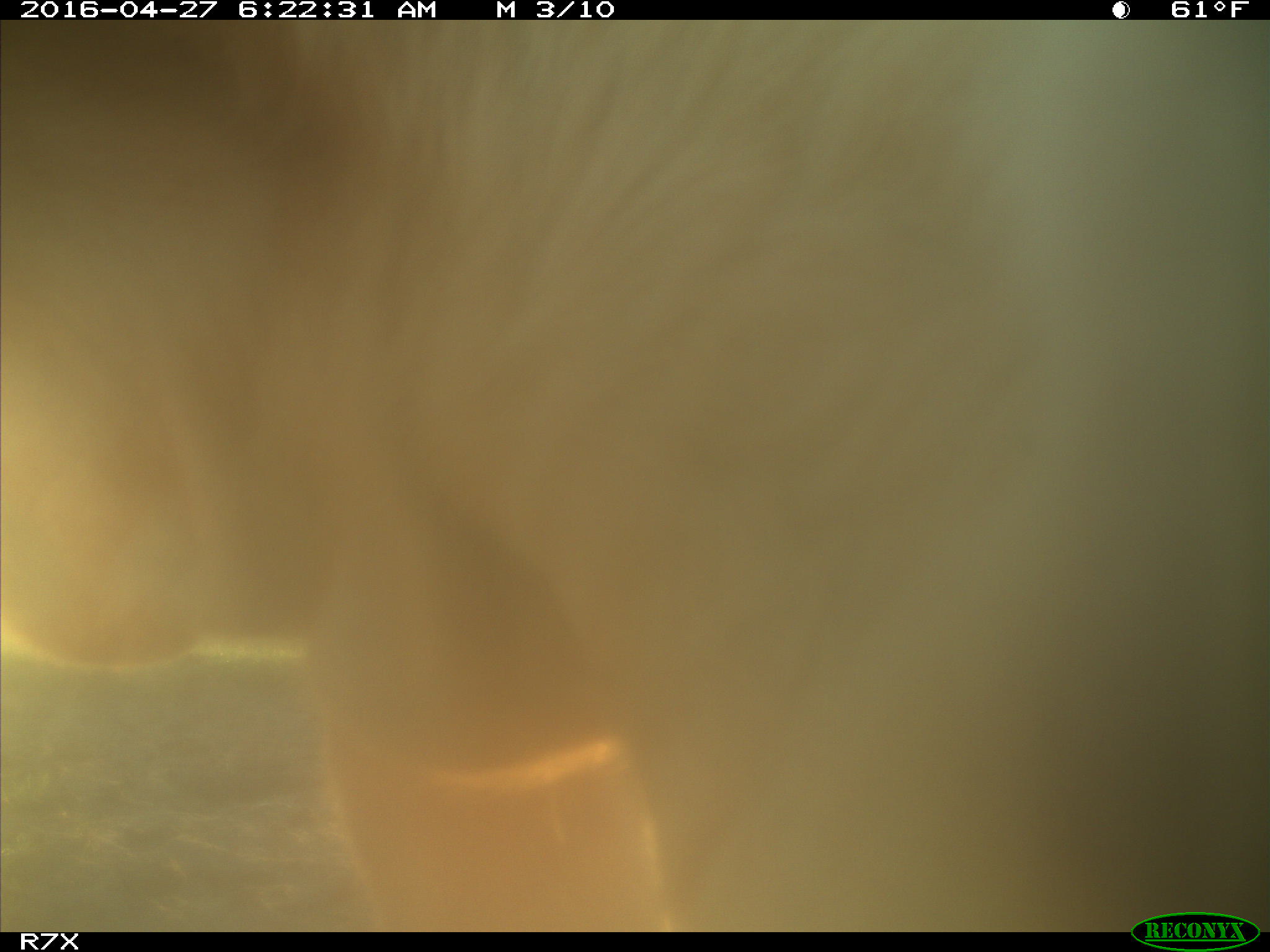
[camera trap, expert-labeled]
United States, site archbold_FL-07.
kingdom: Animalia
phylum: Chordata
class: Mammalia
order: Artiodactyla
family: Bovidae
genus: Bos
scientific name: Bos taurus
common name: domestic cow